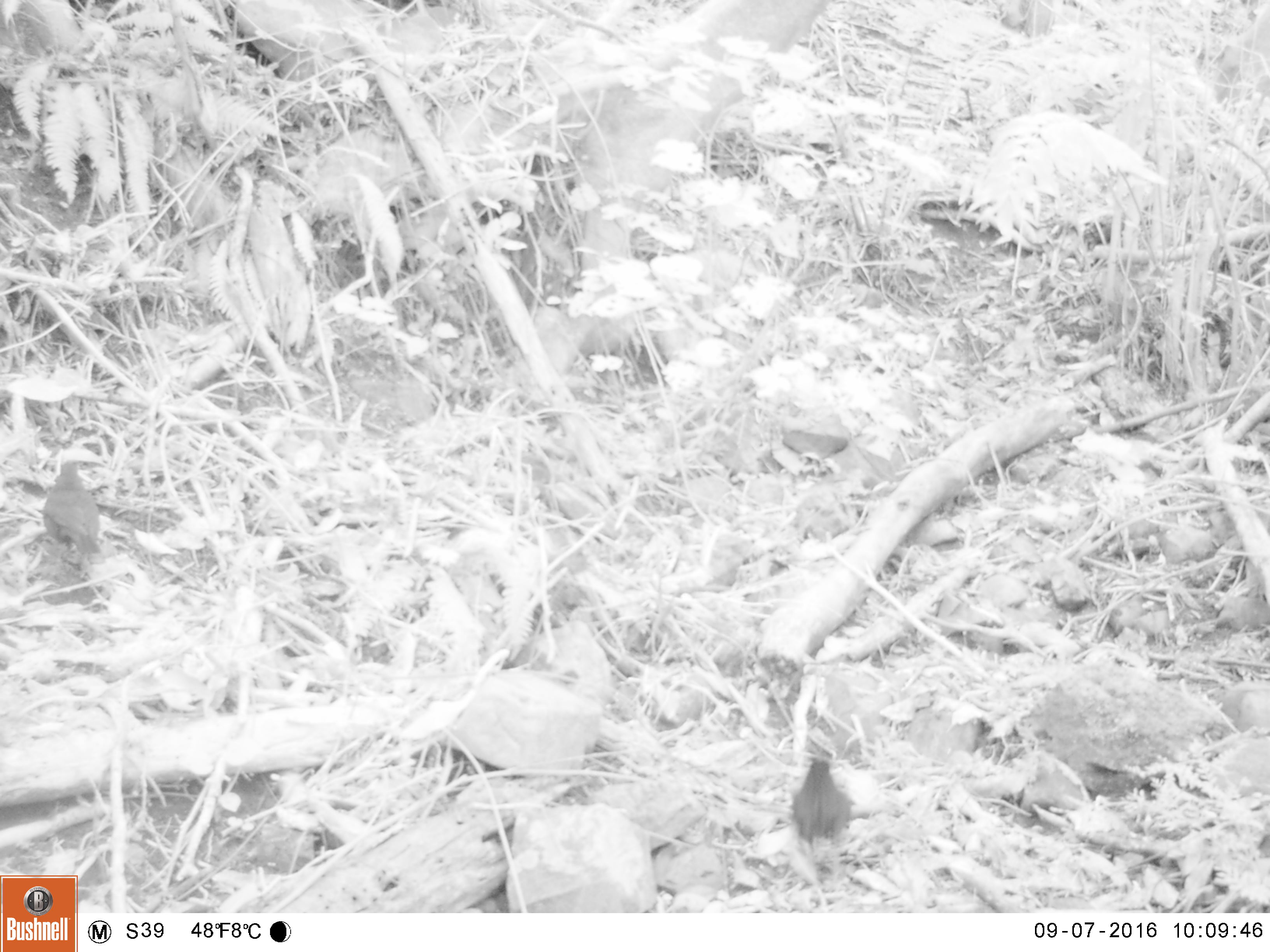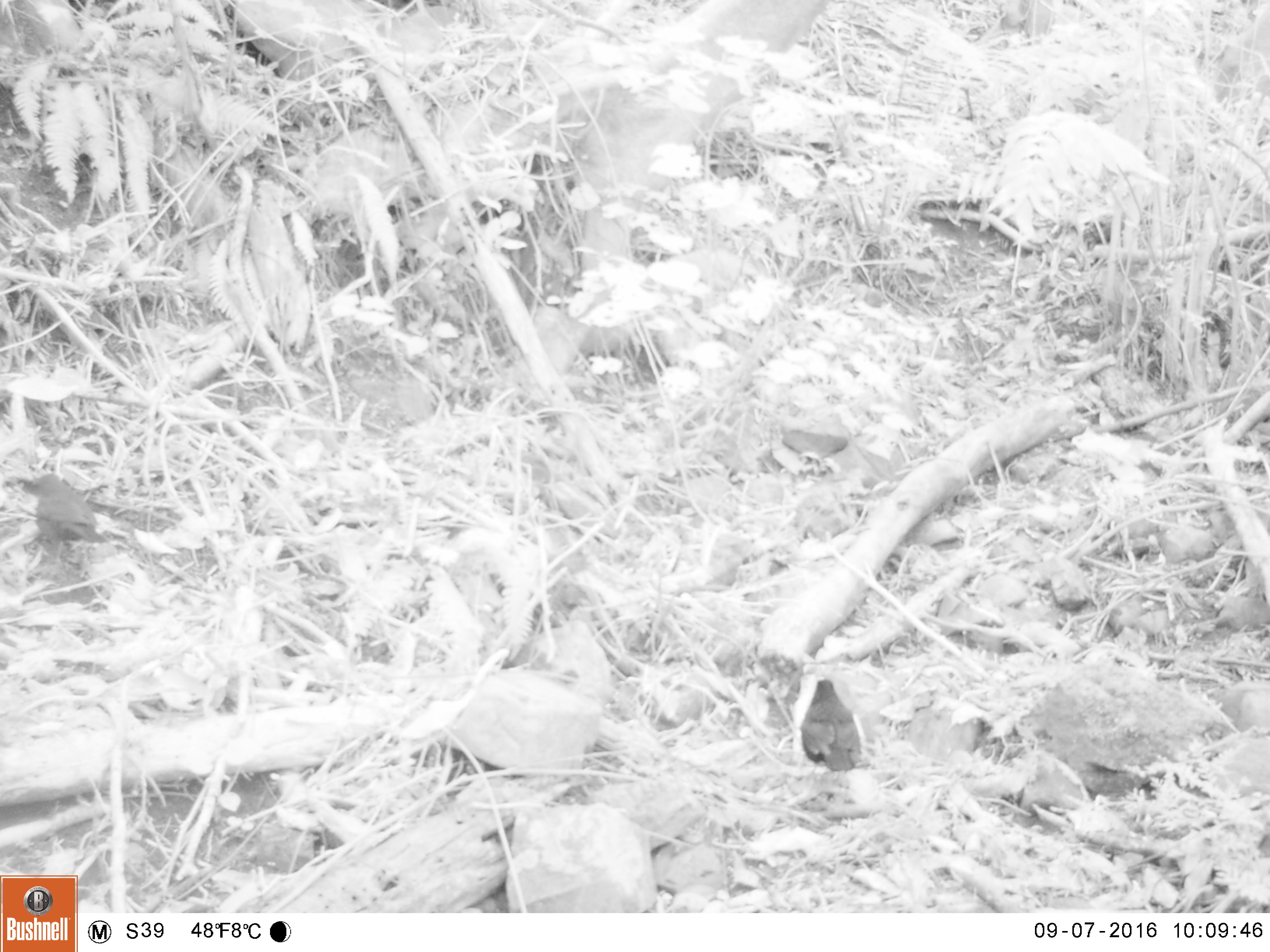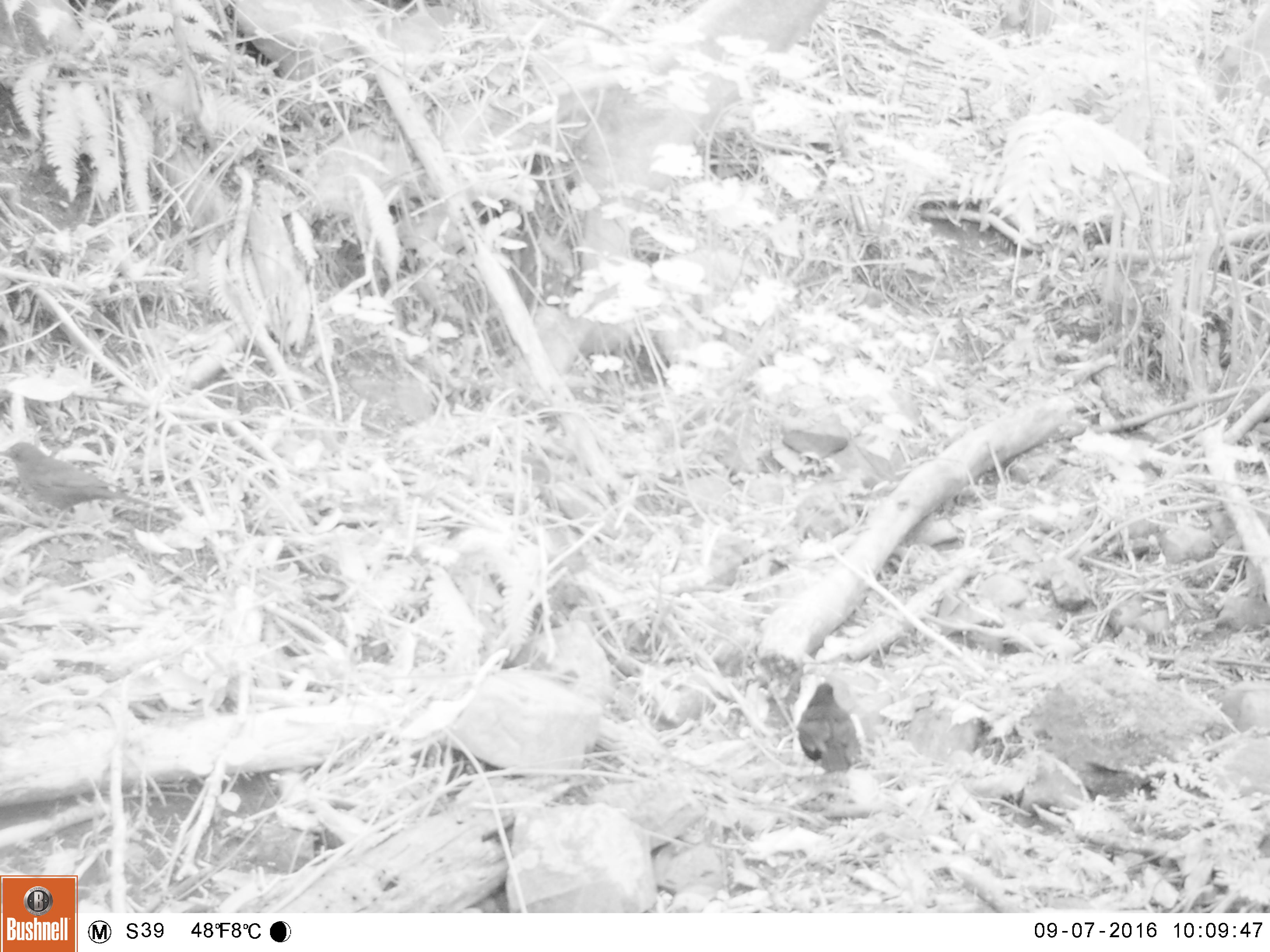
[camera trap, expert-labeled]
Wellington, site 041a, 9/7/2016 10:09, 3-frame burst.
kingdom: Animalia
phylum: Chordata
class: Aves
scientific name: Aves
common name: bird